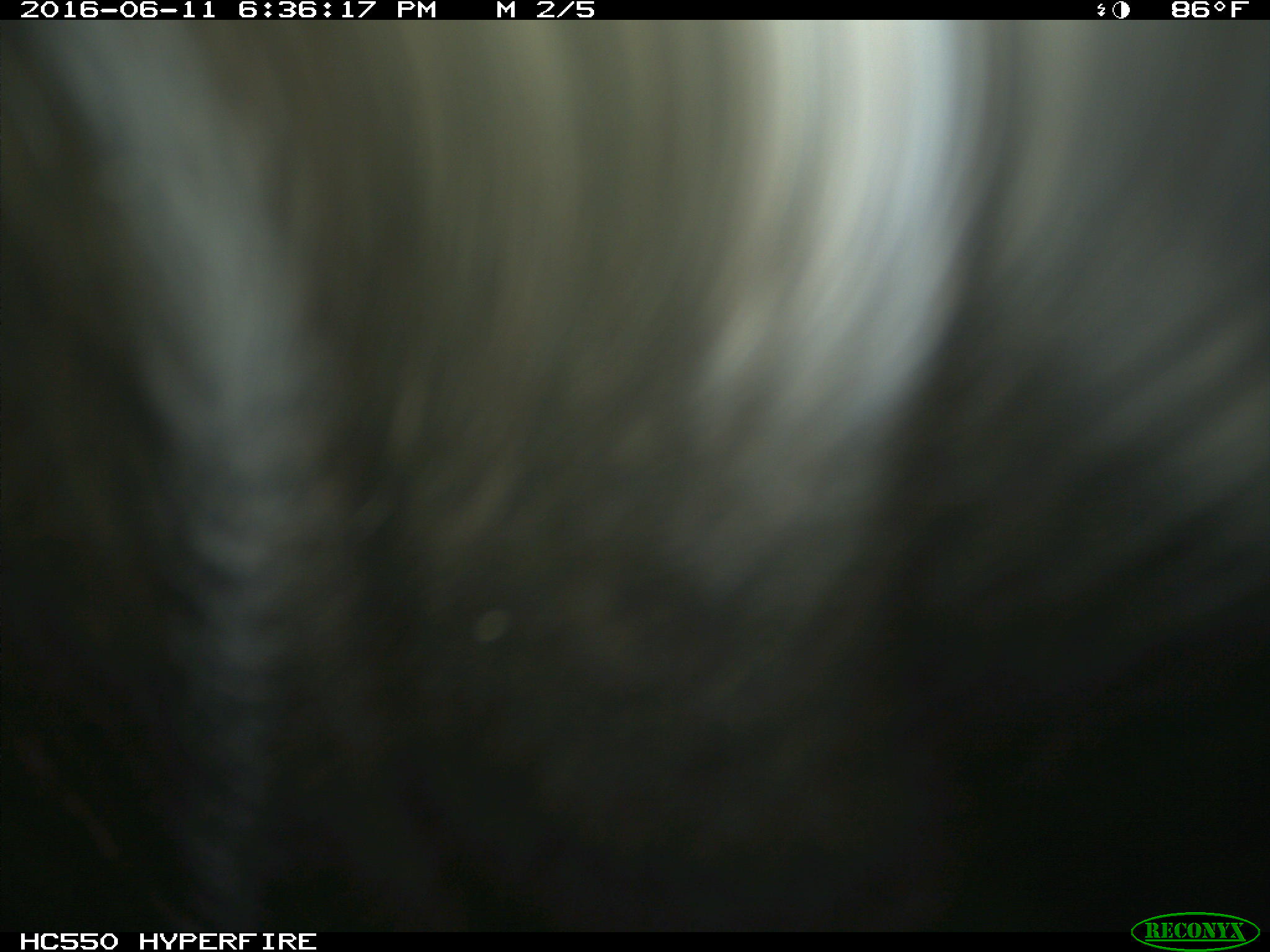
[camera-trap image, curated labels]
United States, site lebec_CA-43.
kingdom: Animalia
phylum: Chordata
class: Mammalia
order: Artiodactyla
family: Bovidae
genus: Bos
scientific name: Bos taurus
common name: domestic cow